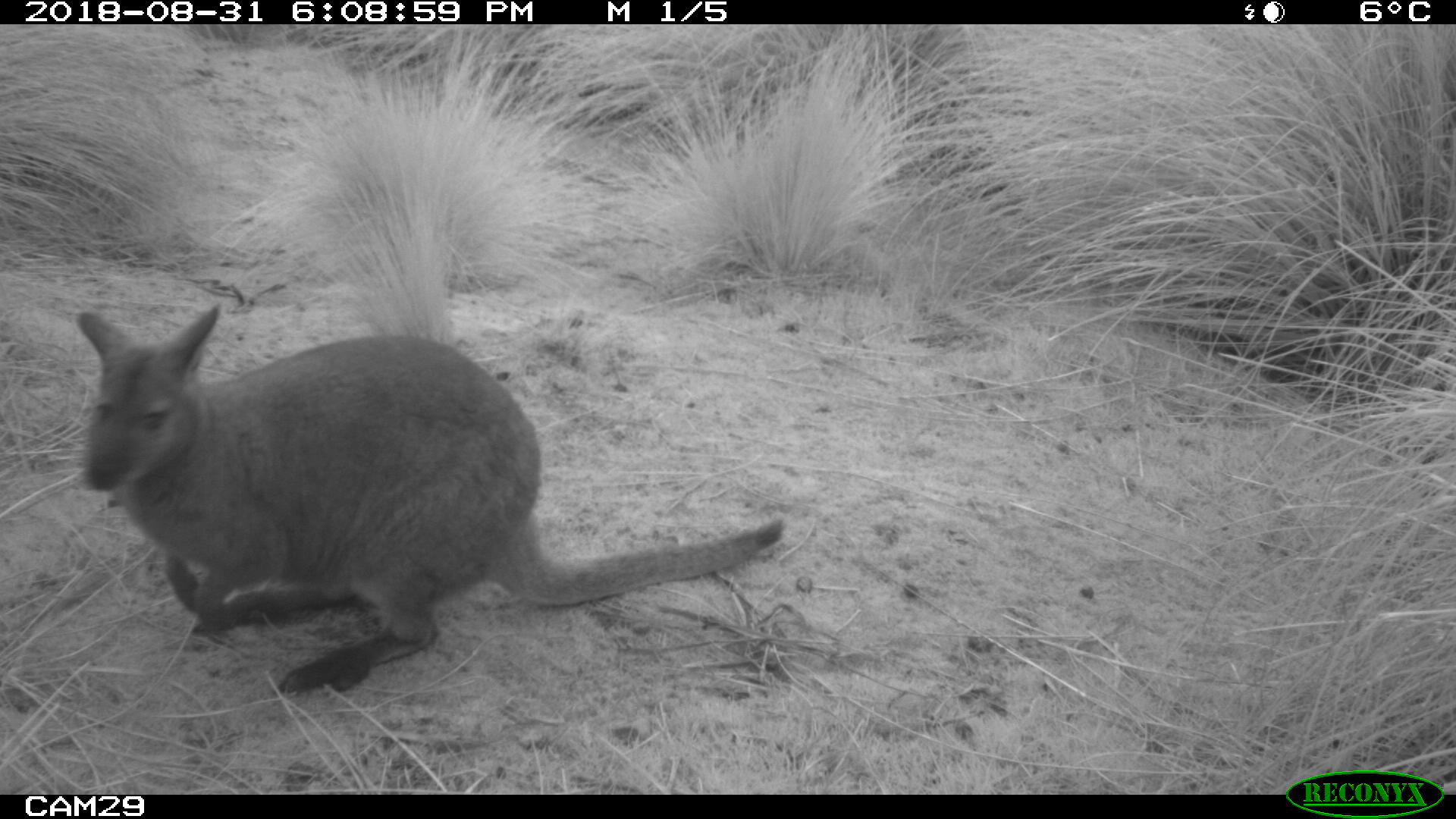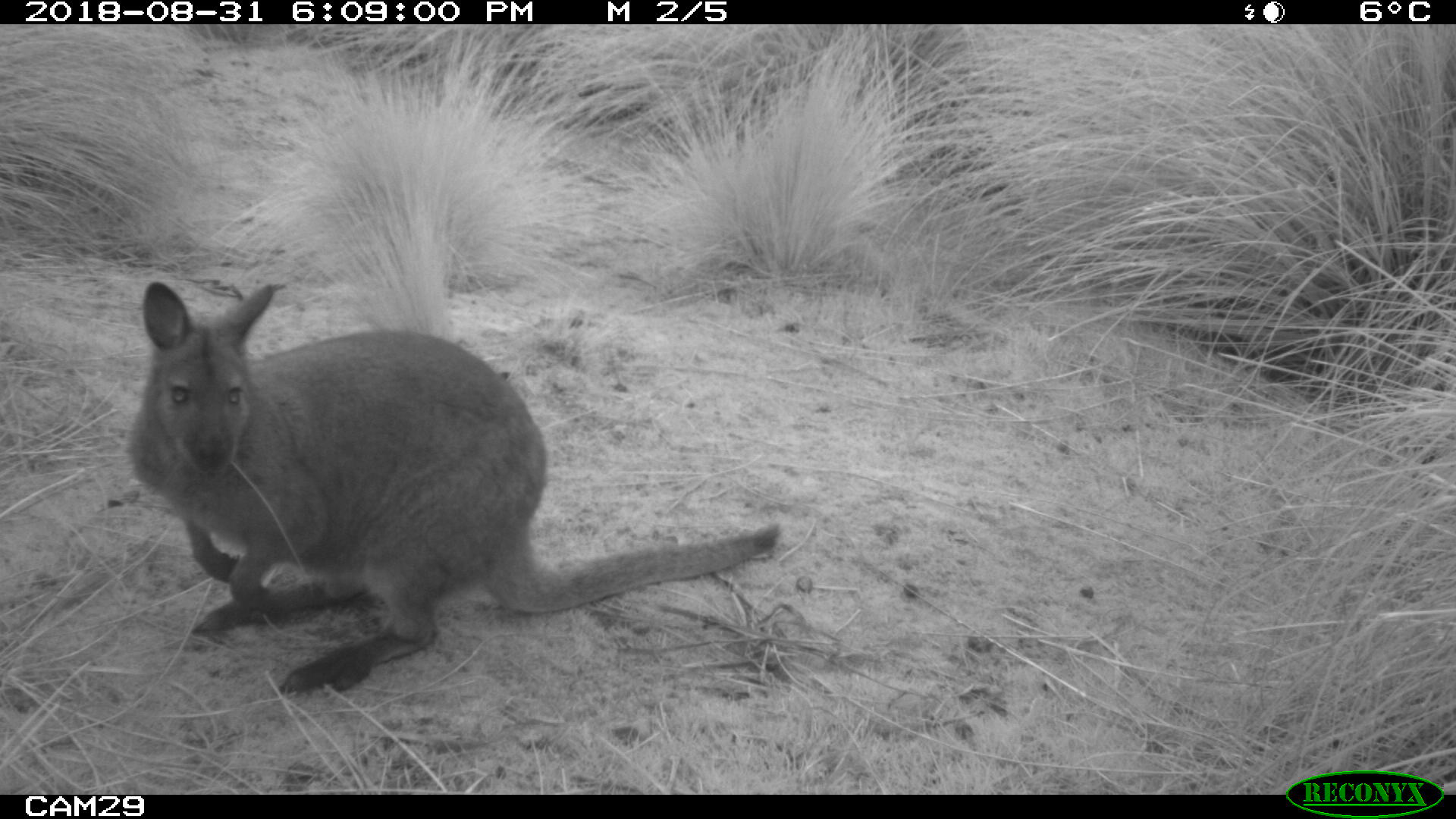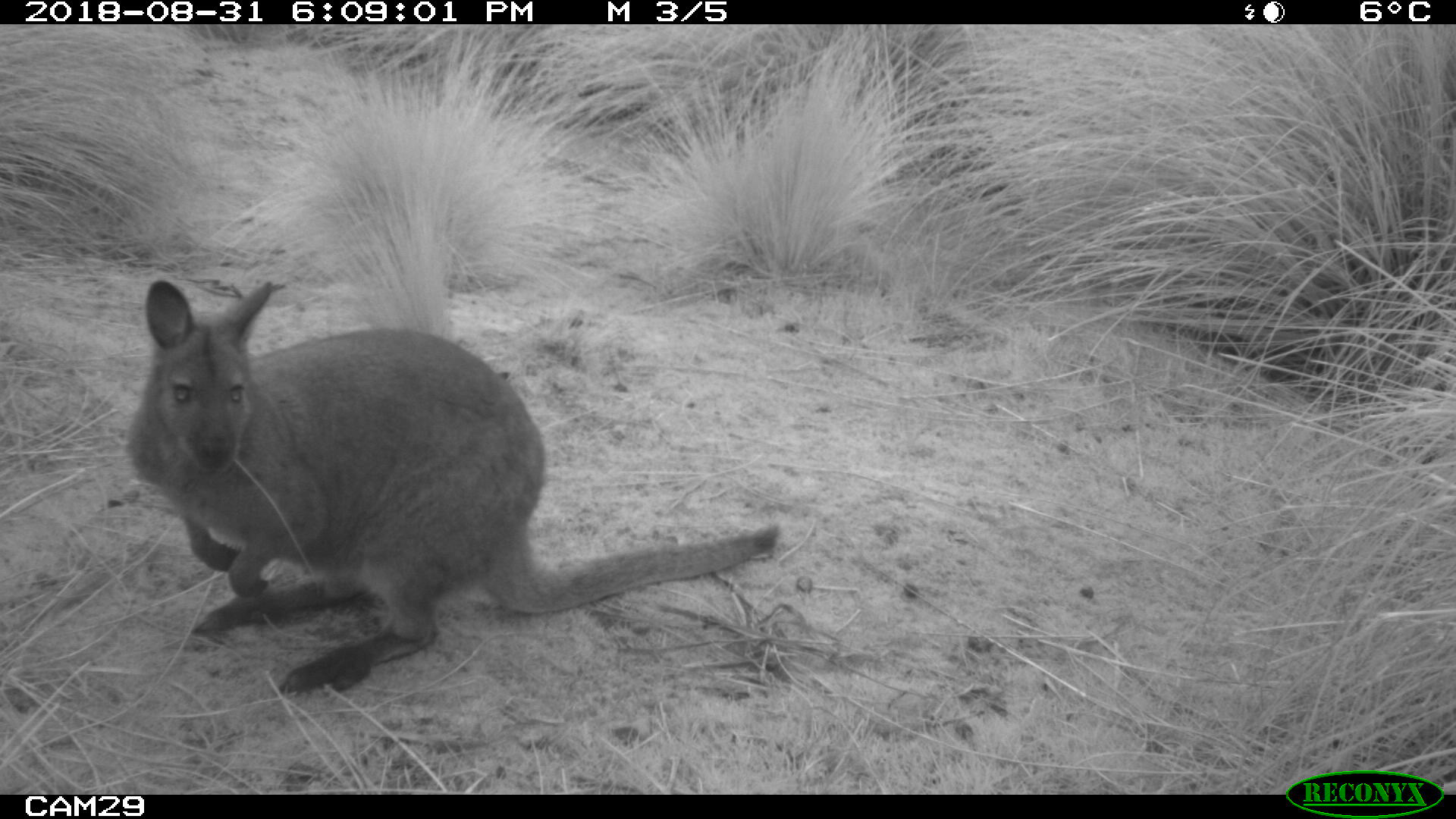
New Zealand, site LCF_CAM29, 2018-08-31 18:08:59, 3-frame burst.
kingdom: Animalia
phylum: Chordata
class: Mammalia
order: Diprotodontia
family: Macropodidae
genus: Notamacropus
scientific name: Notamacropus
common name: wallaby